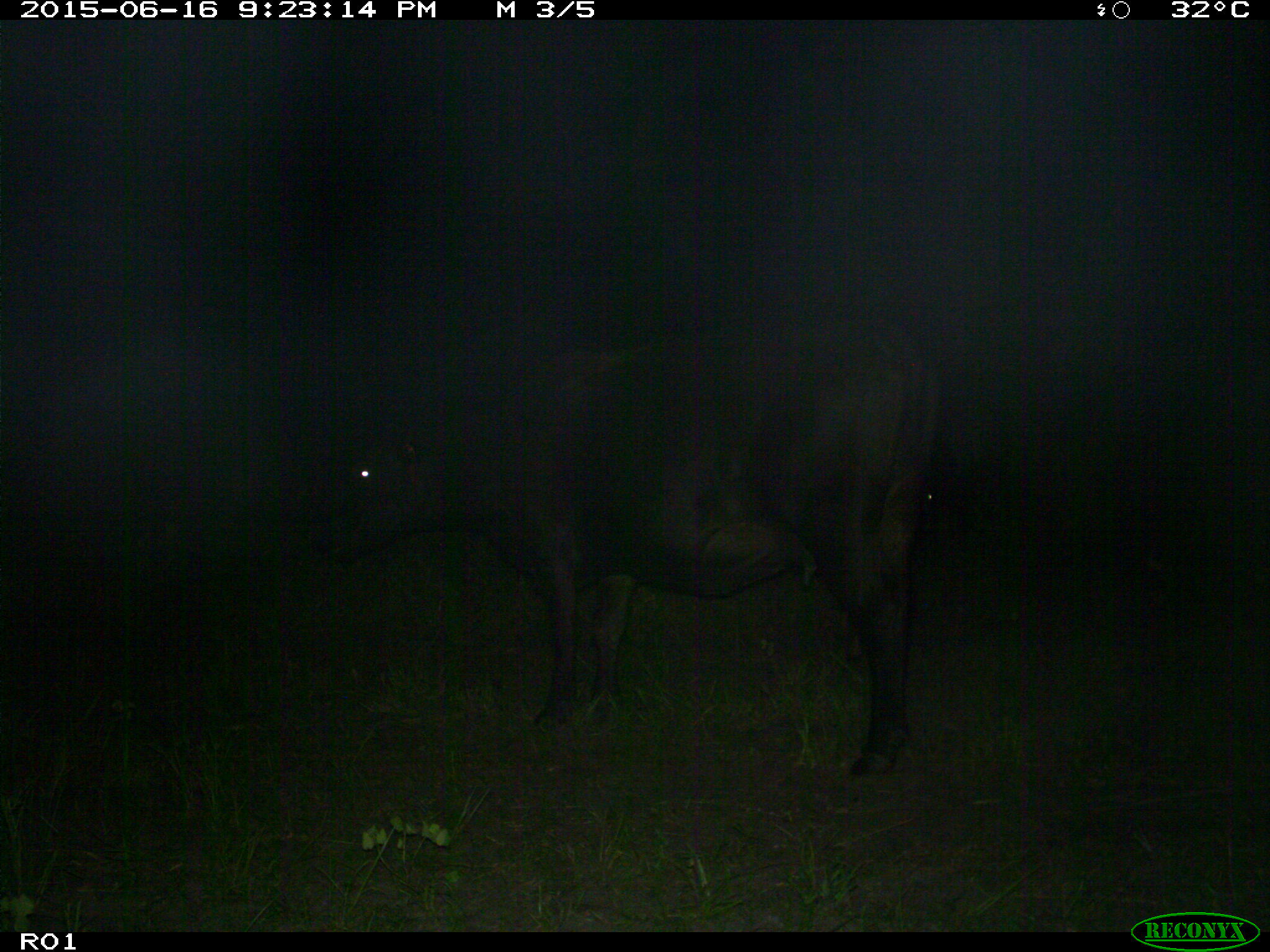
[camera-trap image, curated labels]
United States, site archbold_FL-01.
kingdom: Animalia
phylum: Chordata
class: Mammalia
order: Artiodactyla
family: Bovidae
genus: Bos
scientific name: Bos taurus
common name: domestic cow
Bos taurus (domestic cow).